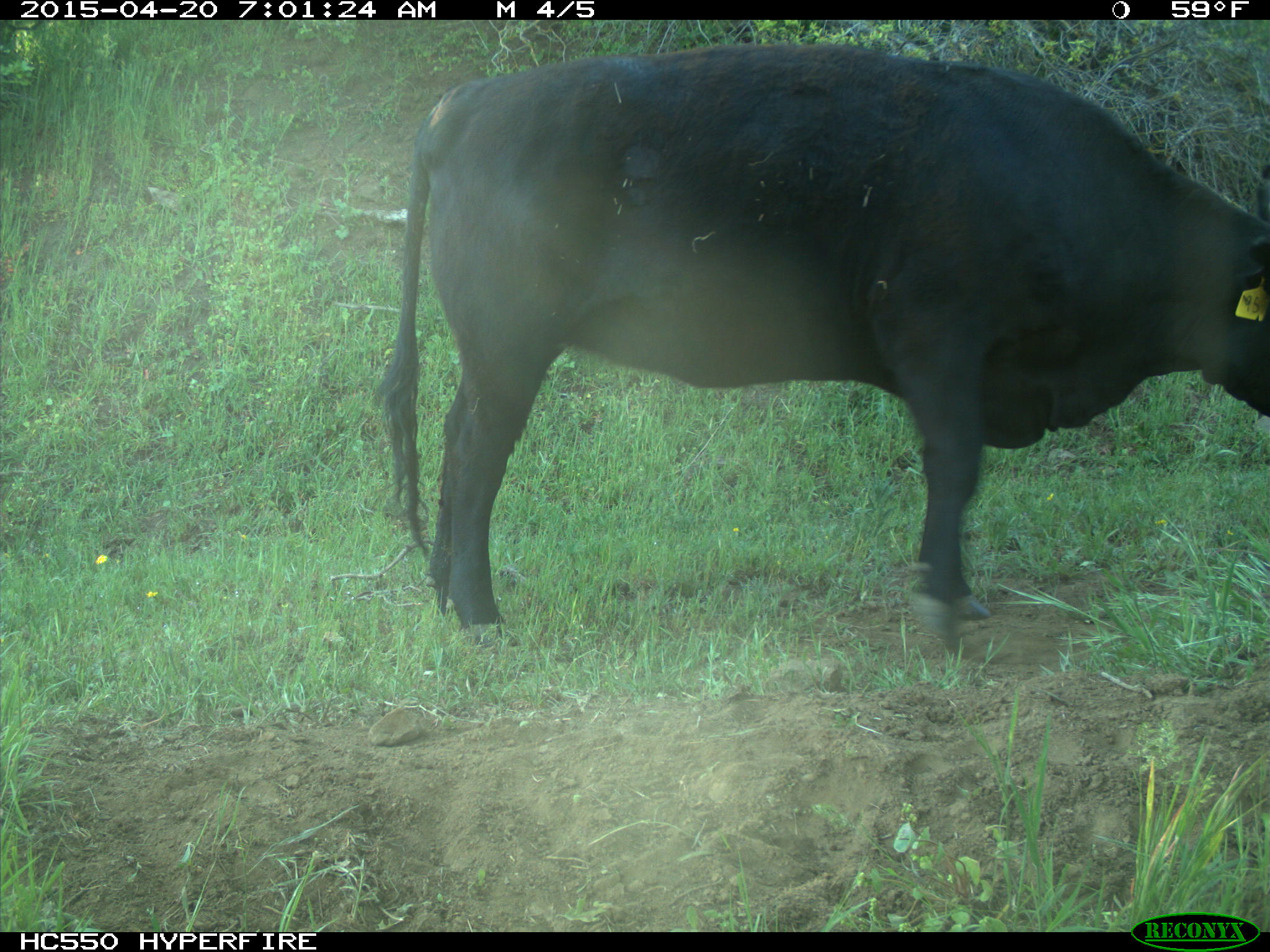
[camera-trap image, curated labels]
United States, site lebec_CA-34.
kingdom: Animalia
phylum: Chordata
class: Mammalia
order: Artiodactyla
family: Bovidae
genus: Bos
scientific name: Bos taurus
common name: domestic cow